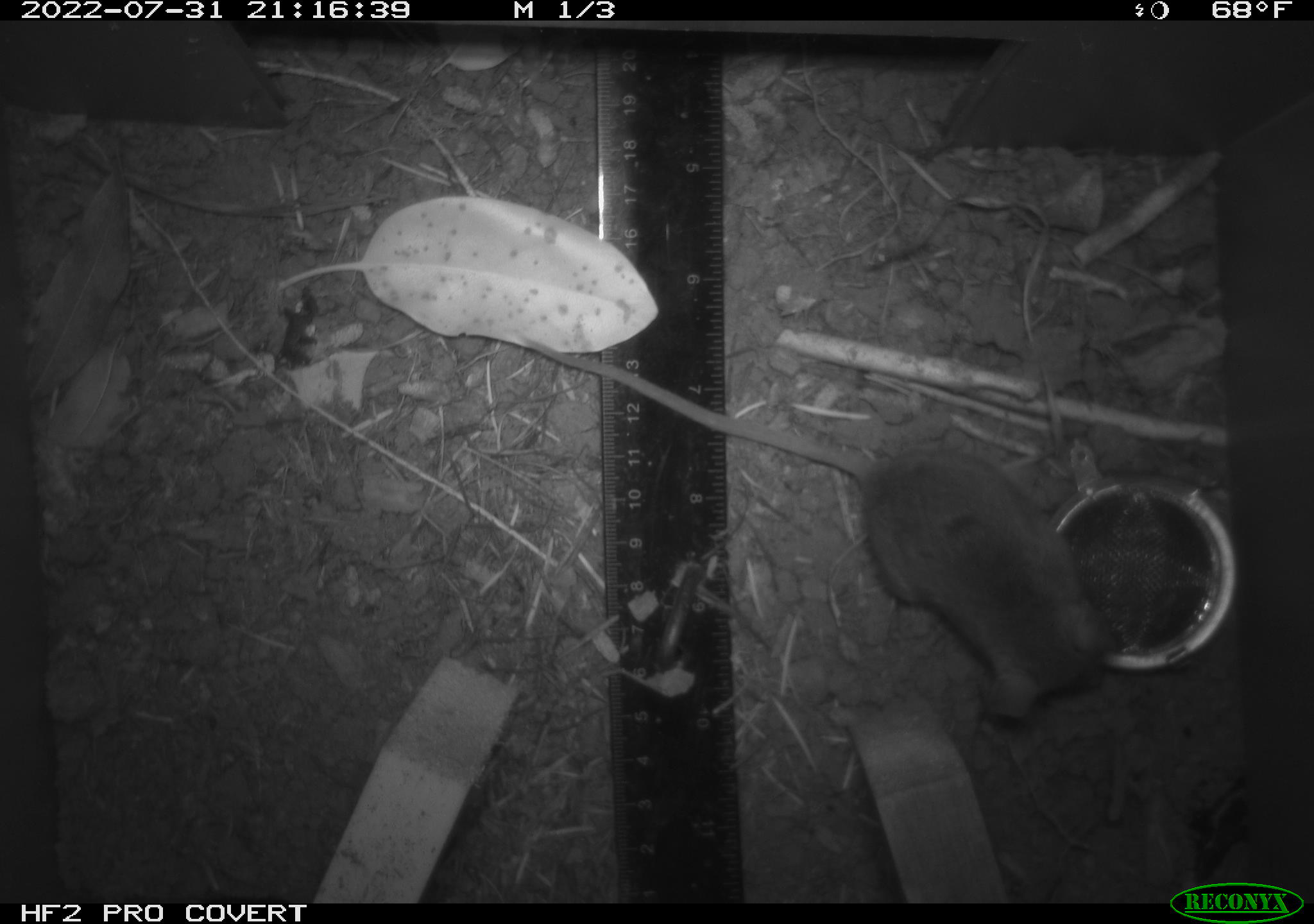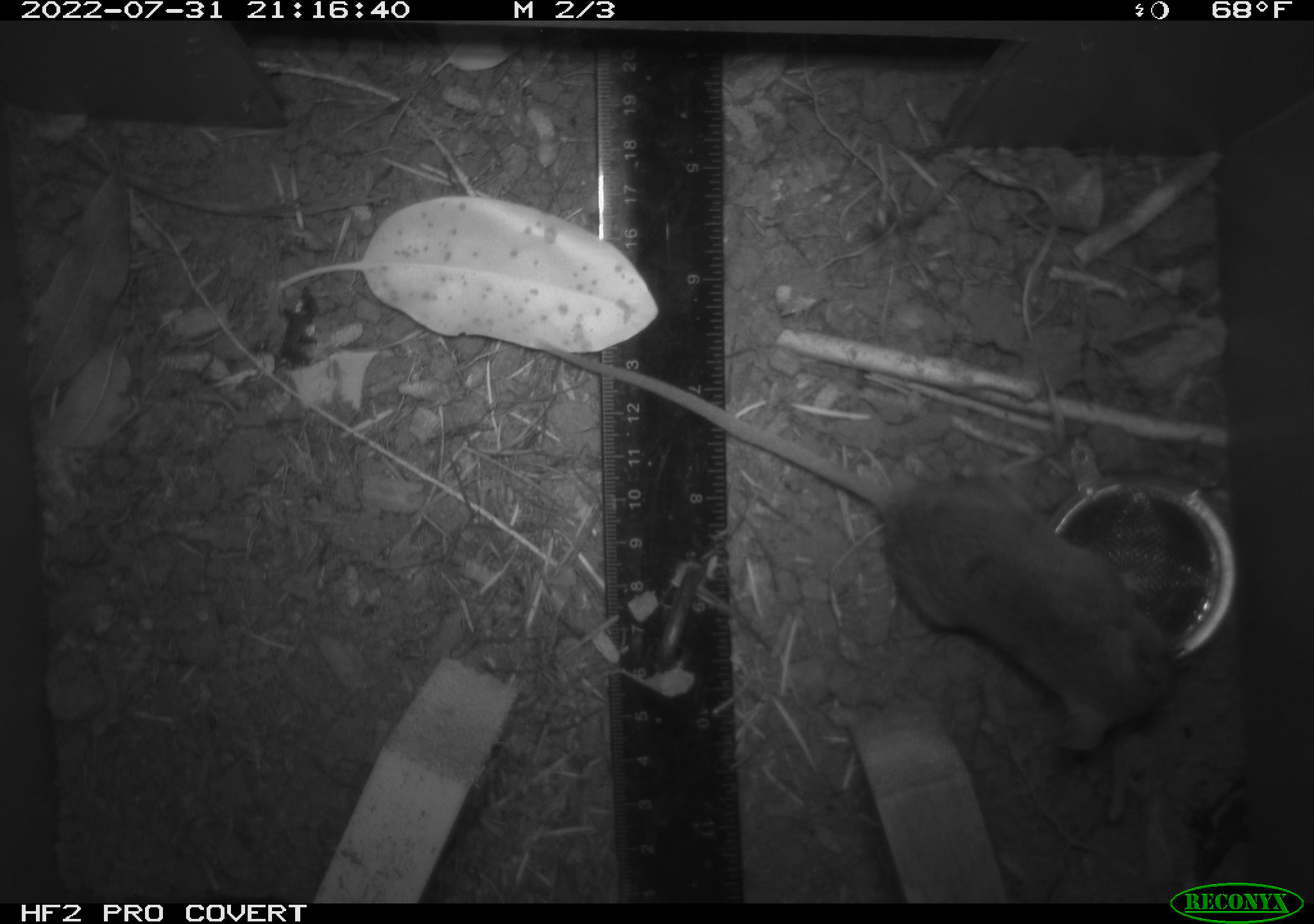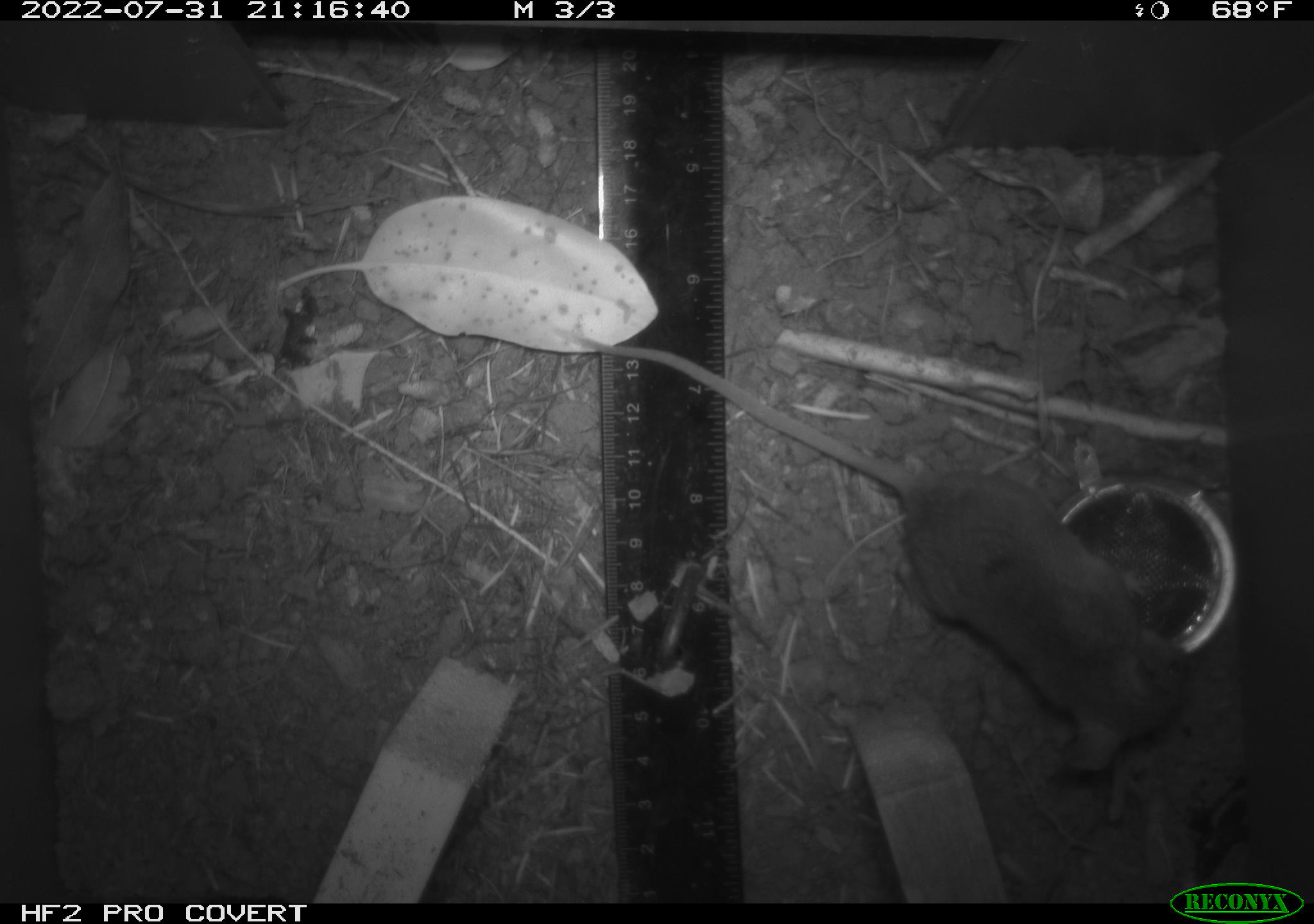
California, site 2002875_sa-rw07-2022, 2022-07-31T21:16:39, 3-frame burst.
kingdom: Animalia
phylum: Chordata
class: Mammalia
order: Rodentia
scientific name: Rodentia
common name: mouse species